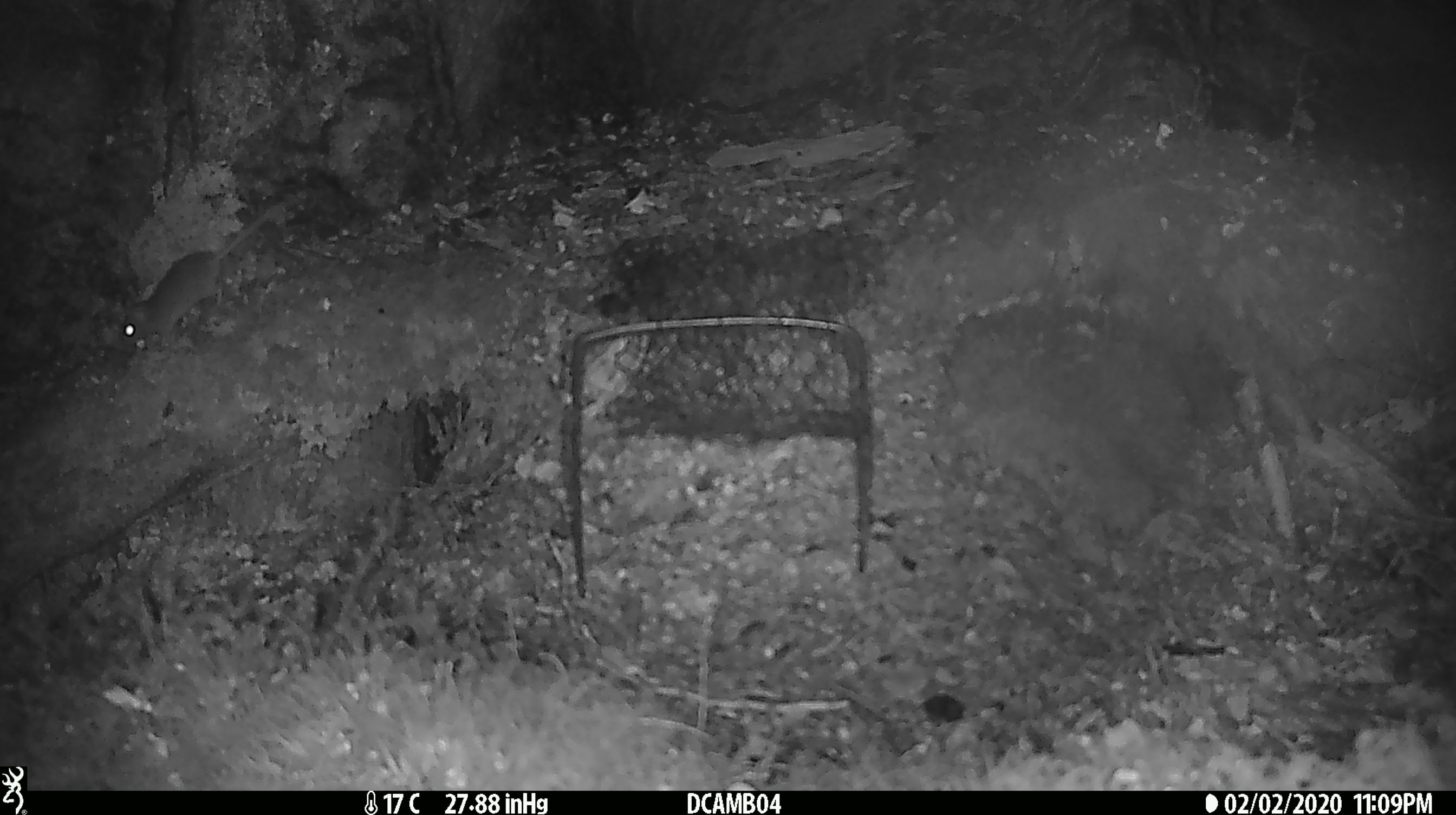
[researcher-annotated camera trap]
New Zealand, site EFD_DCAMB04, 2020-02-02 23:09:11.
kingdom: Animalia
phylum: Chordata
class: Mammalia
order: Rodentia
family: Muridae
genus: Mus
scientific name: Mus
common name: mouse